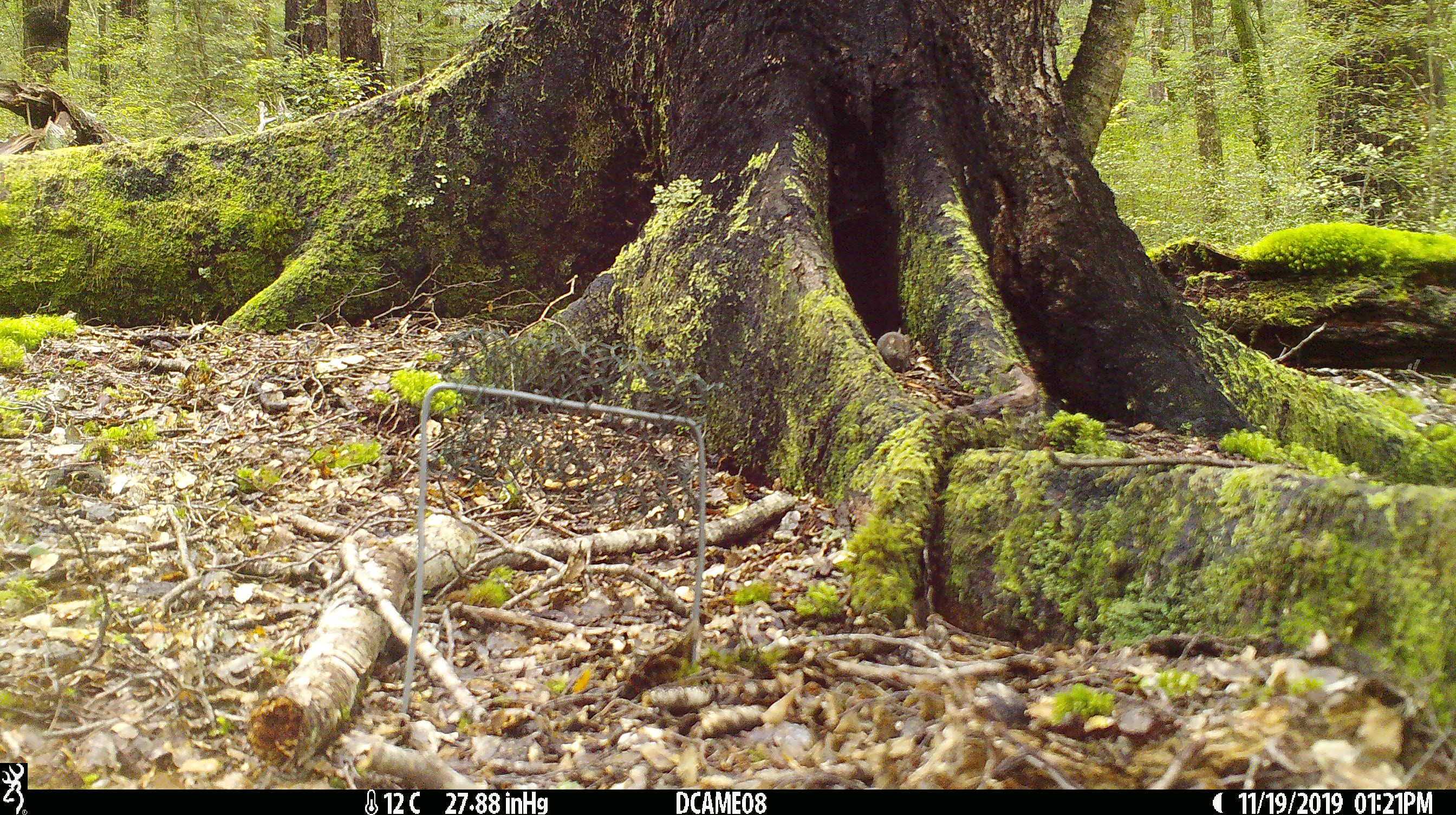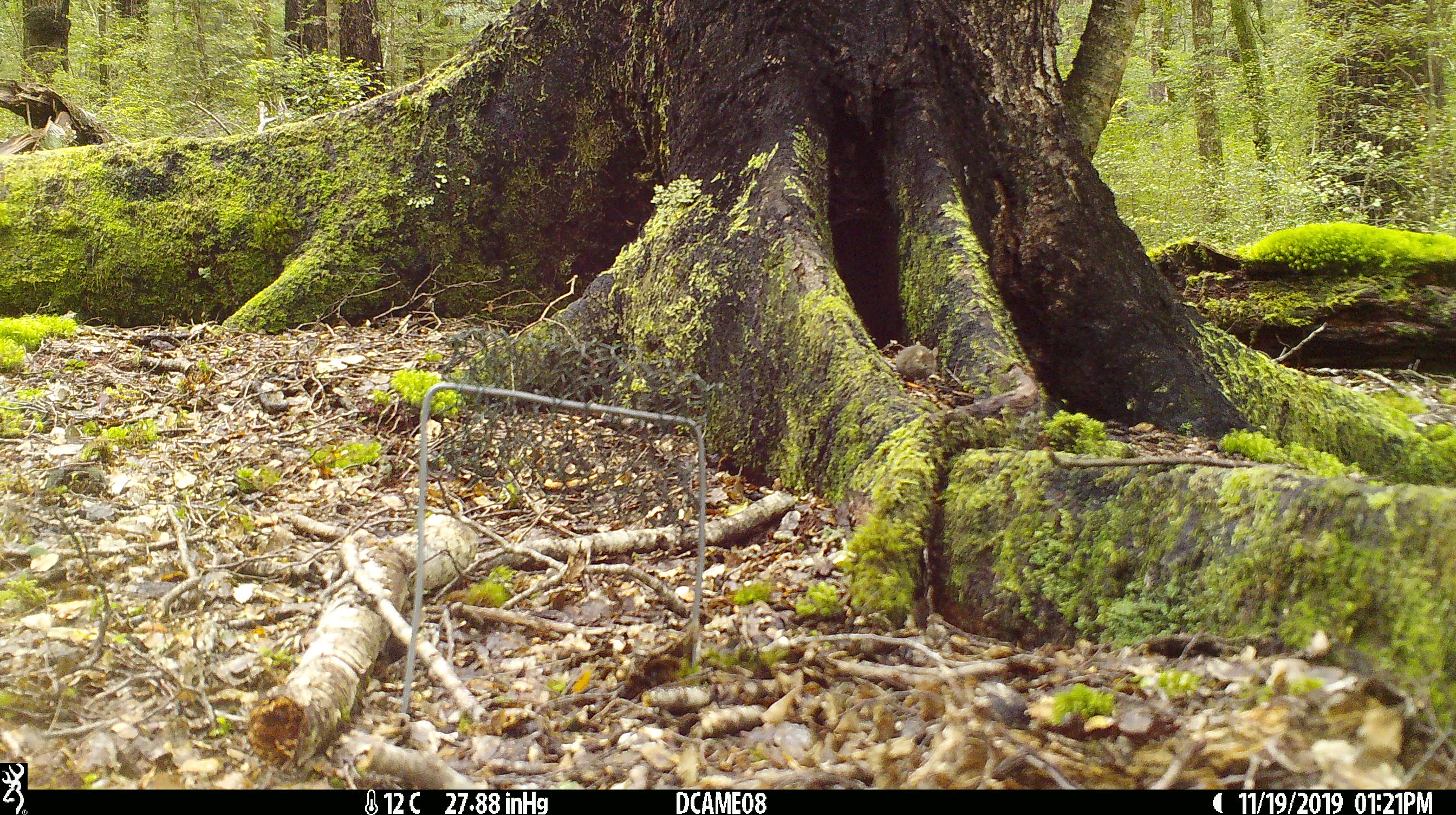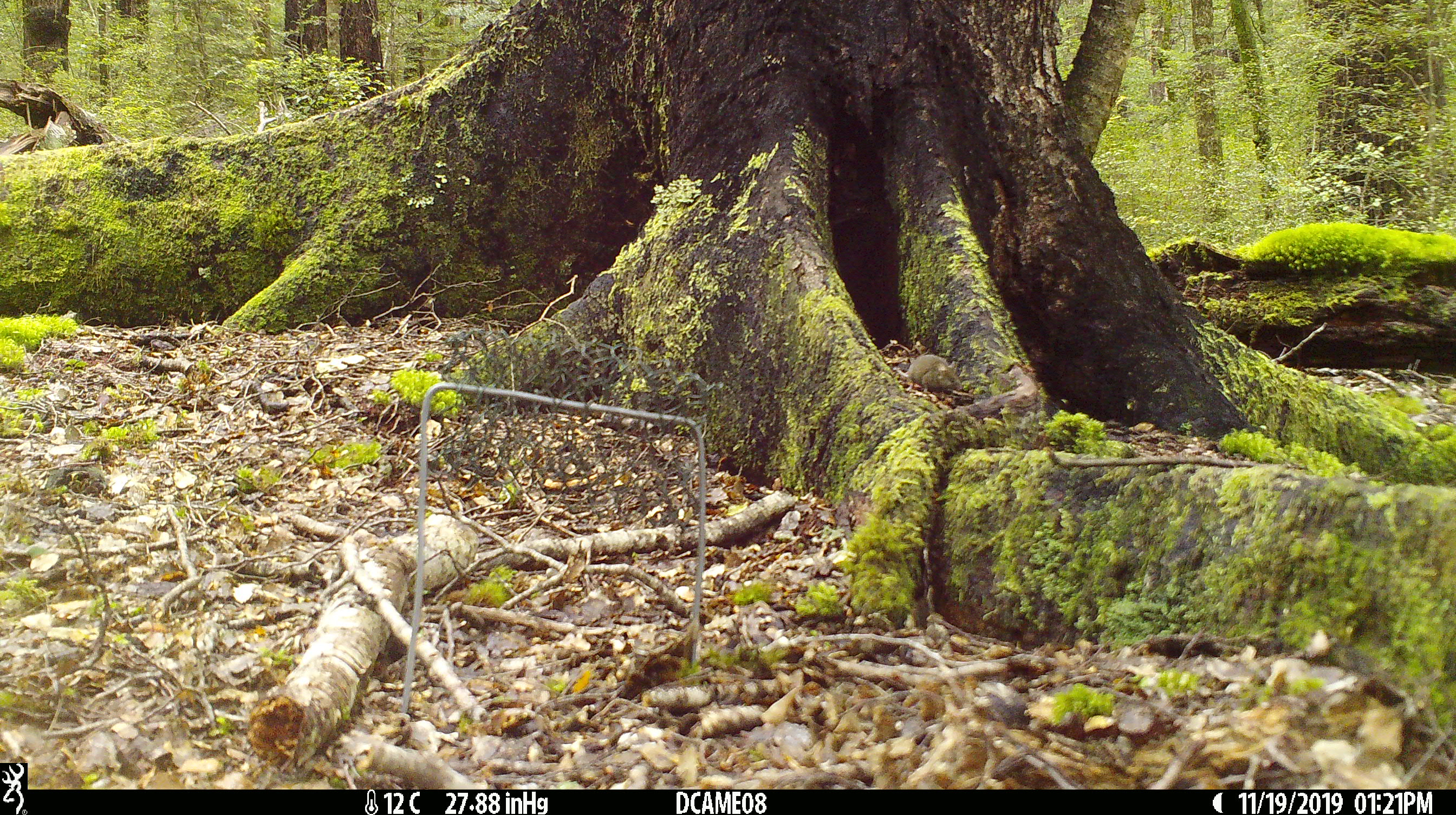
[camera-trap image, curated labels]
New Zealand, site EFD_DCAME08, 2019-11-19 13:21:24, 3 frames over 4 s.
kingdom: Animalia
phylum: Chordata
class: Mammalia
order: Rodentia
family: Muridae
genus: Mus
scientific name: Mus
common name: mouse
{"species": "mouse (Mus)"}